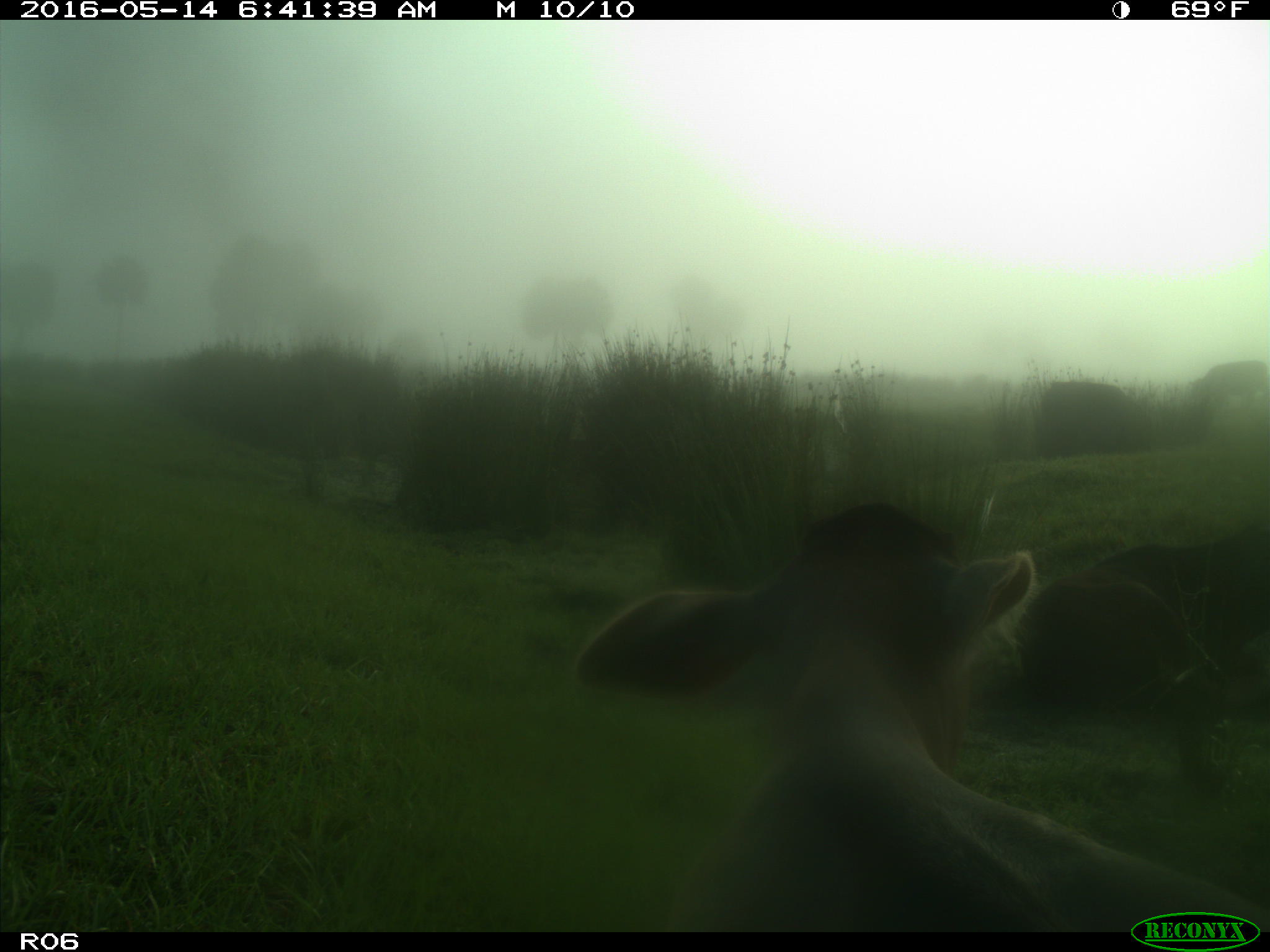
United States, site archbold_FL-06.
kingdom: Animalia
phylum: Chordata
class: Mammalia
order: Artiodactyla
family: Bovidae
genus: Bos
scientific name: Bos taurus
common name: domestic cow